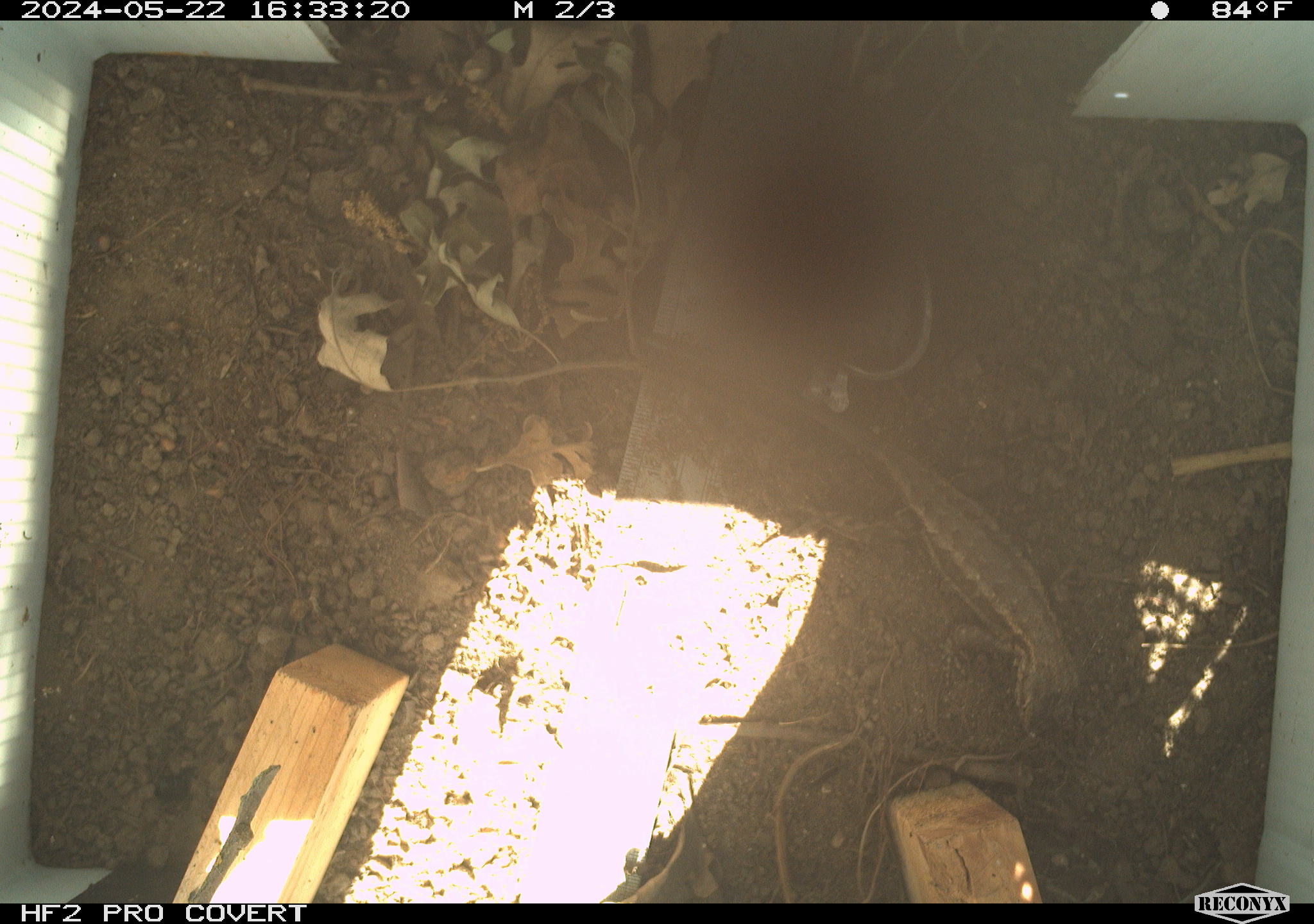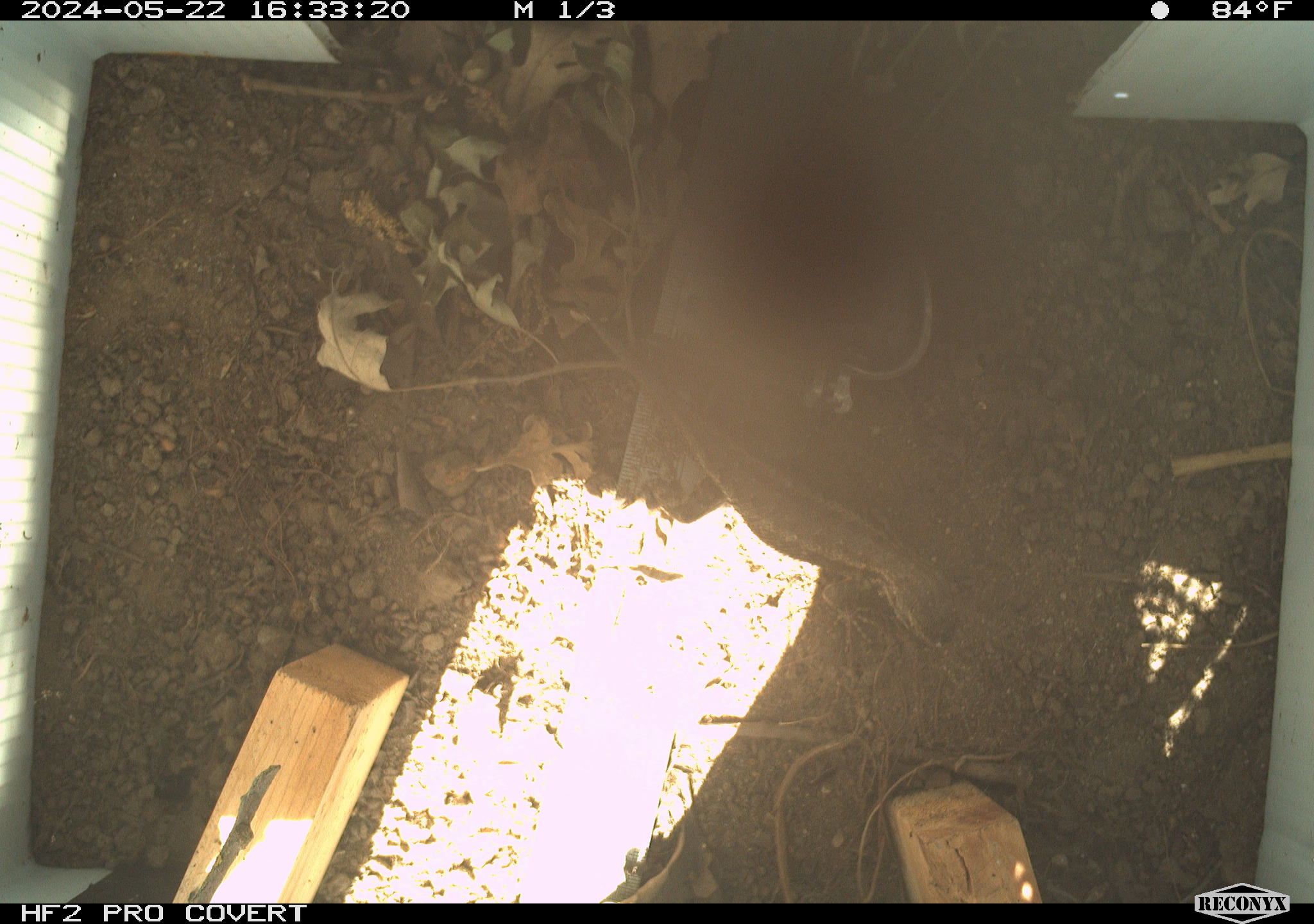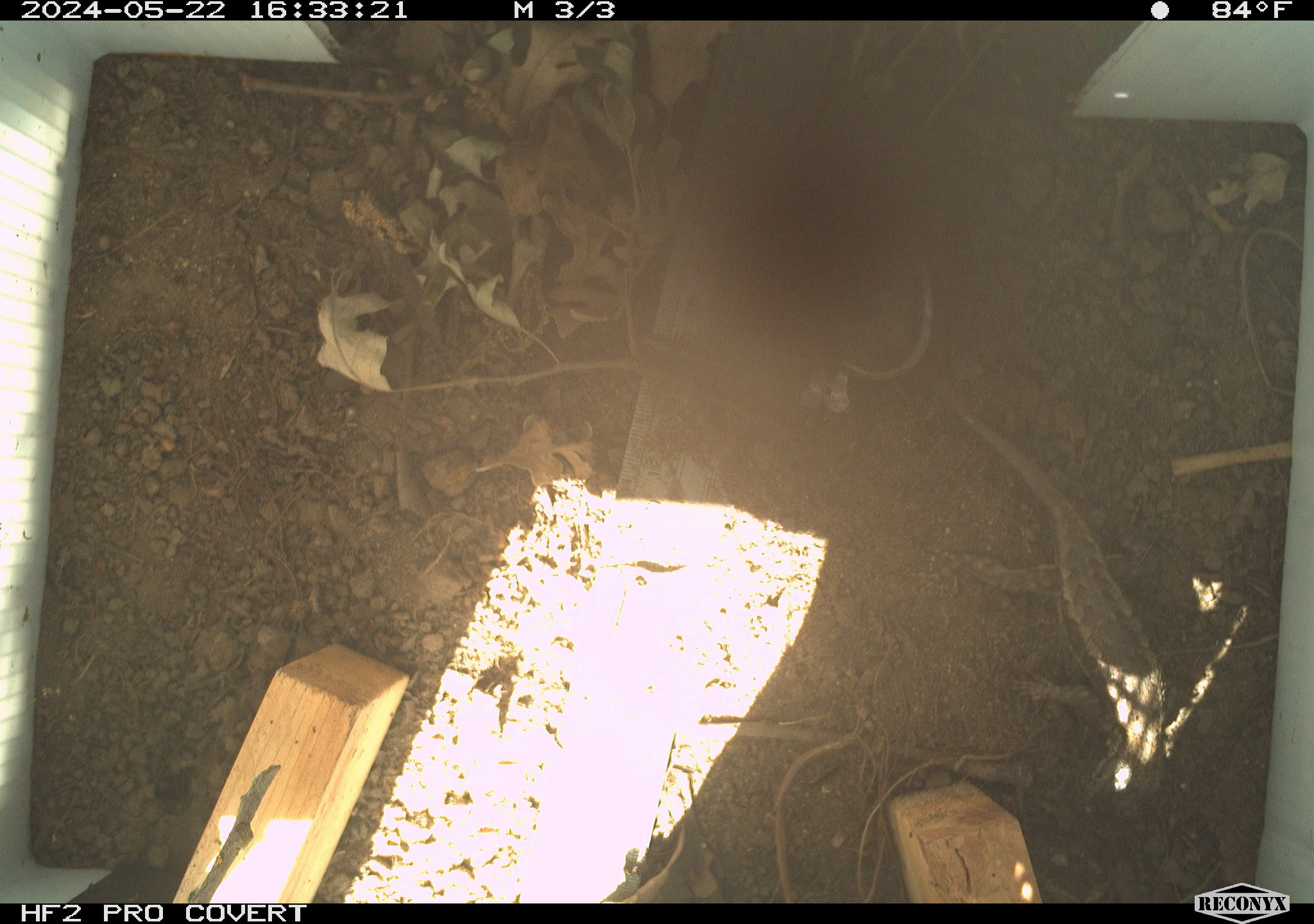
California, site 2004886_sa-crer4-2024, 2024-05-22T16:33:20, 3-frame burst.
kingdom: Animalia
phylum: Chordata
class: Reptilia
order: Squamata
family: Phrynosomatidae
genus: Sceloporus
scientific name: Sceloporus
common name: spiny lizards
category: sceloporus species